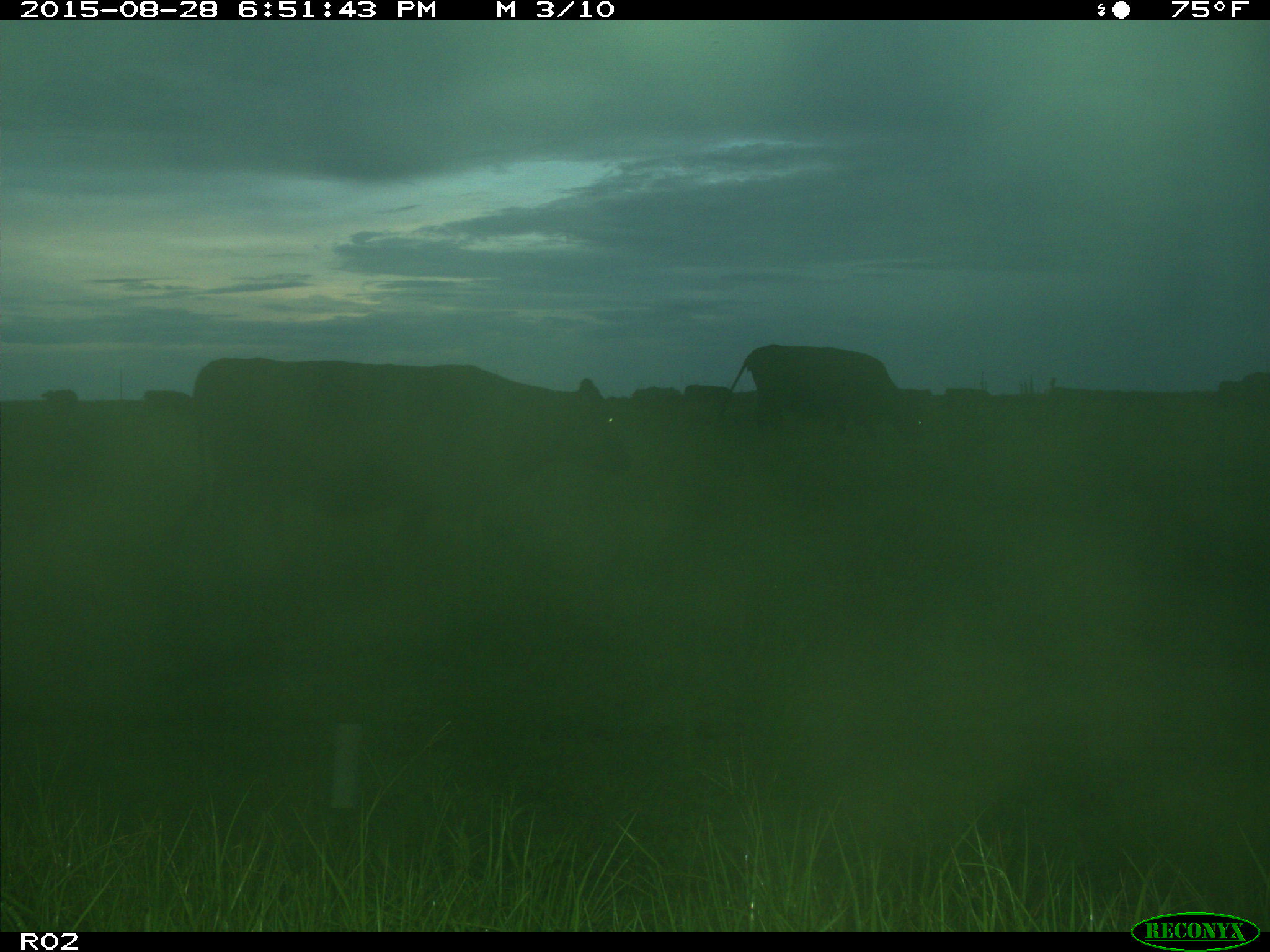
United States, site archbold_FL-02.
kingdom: Animalia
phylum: Chordata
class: Mammalia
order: Artiodactyla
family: Bovidae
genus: Bos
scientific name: Bos taurus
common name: domestic cow